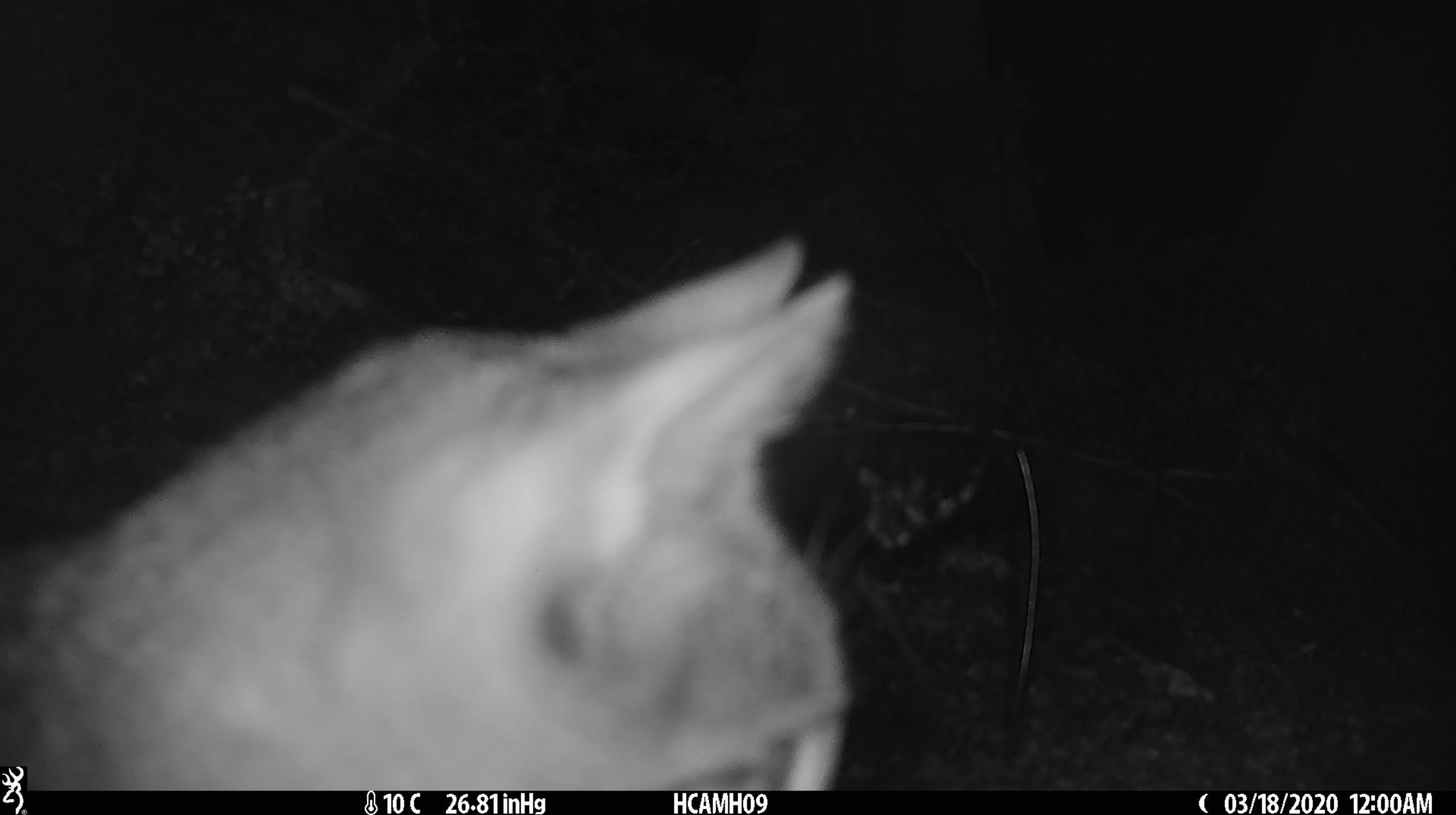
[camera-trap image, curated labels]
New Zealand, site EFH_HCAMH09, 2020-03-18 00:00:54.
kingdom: Animalia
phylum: Chordata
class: Mammalia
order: Carnivora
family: Felidae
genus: Felis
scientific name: Felis catus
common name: domestic cat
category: cat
Cat (domestic cat) (Felis catus).